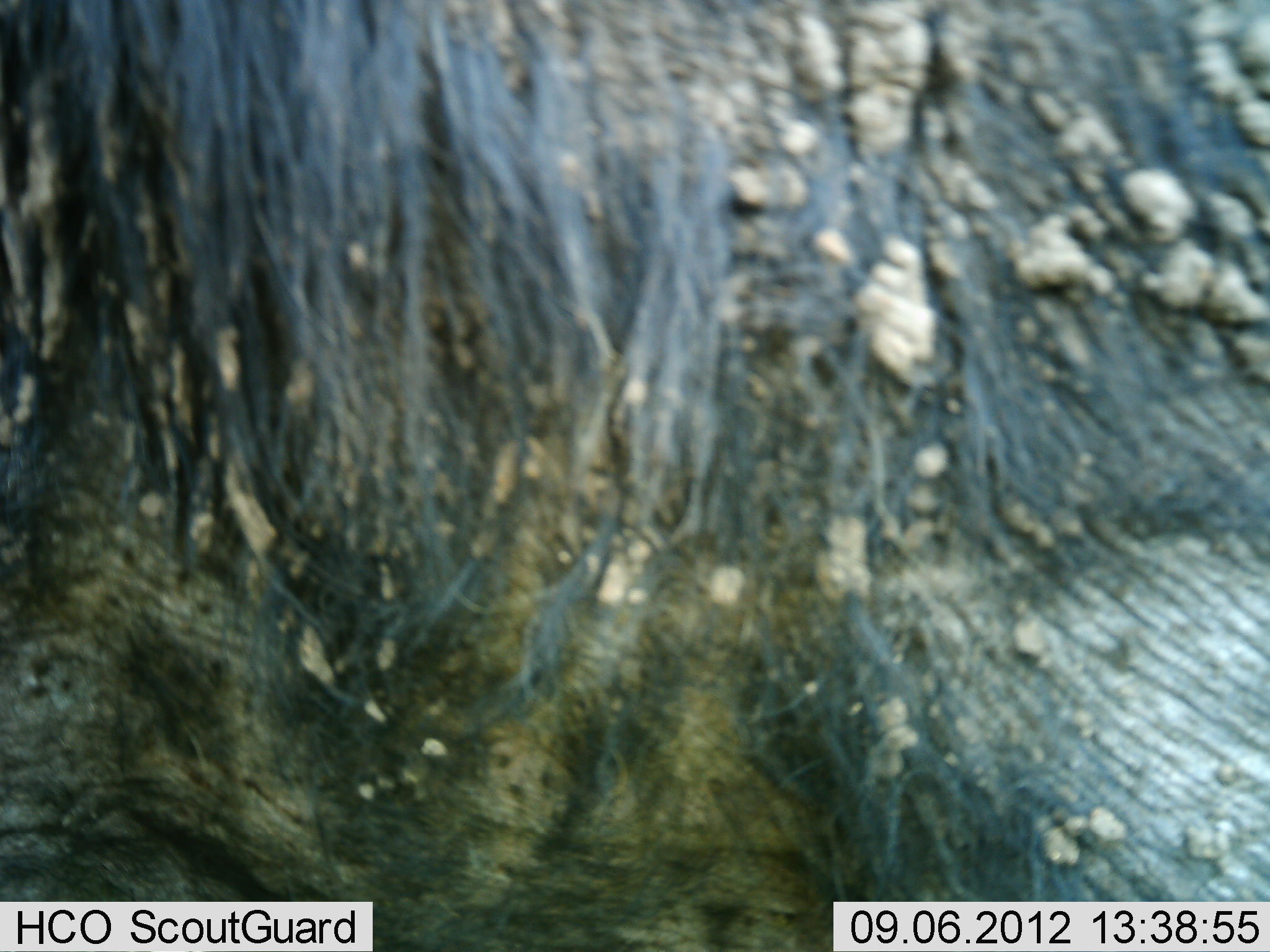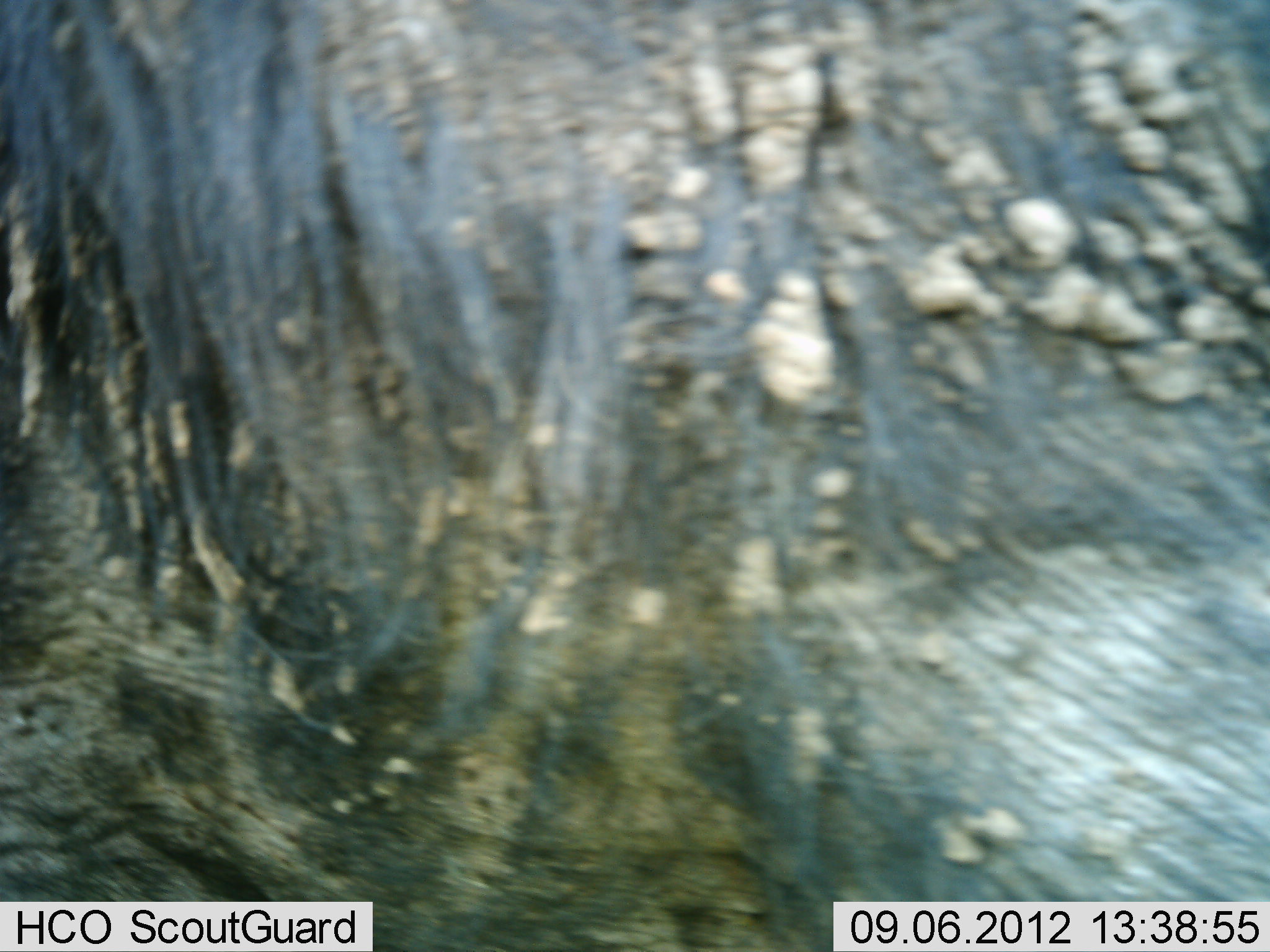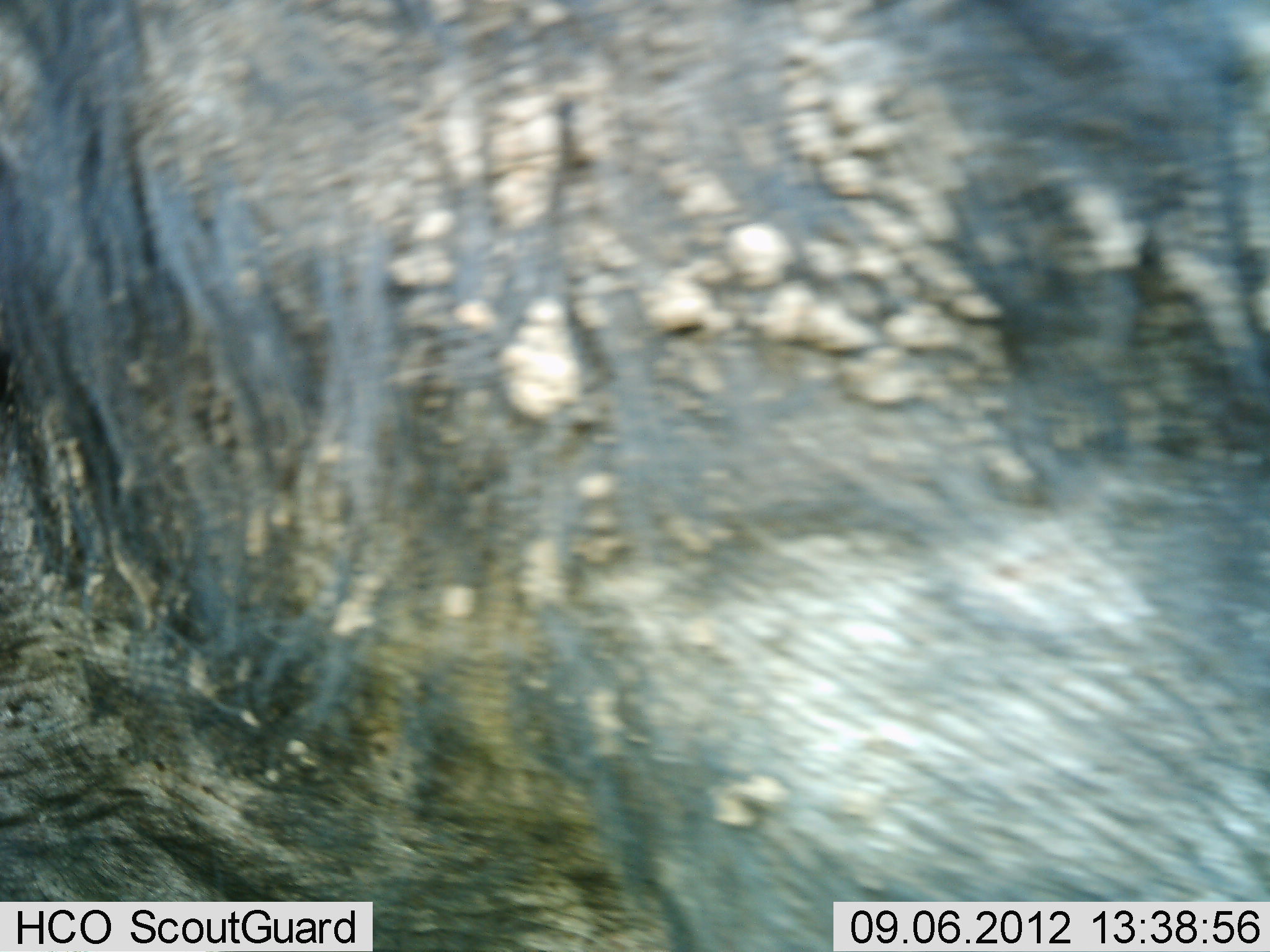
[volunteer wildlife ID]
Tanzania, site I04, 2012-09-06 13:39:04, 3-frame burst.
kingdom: Animalia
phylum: Chordata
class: Mammalia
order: Artiodactyla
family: Bovidae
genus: Connochaetes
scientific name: Connochaetes taurinus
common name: blue wildebeest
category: wildebeest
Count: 1.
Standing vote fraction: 80%.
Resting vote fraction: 0%.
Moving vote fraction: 20%.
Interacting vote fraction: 0%.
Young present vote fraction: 0%.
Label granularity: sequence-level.